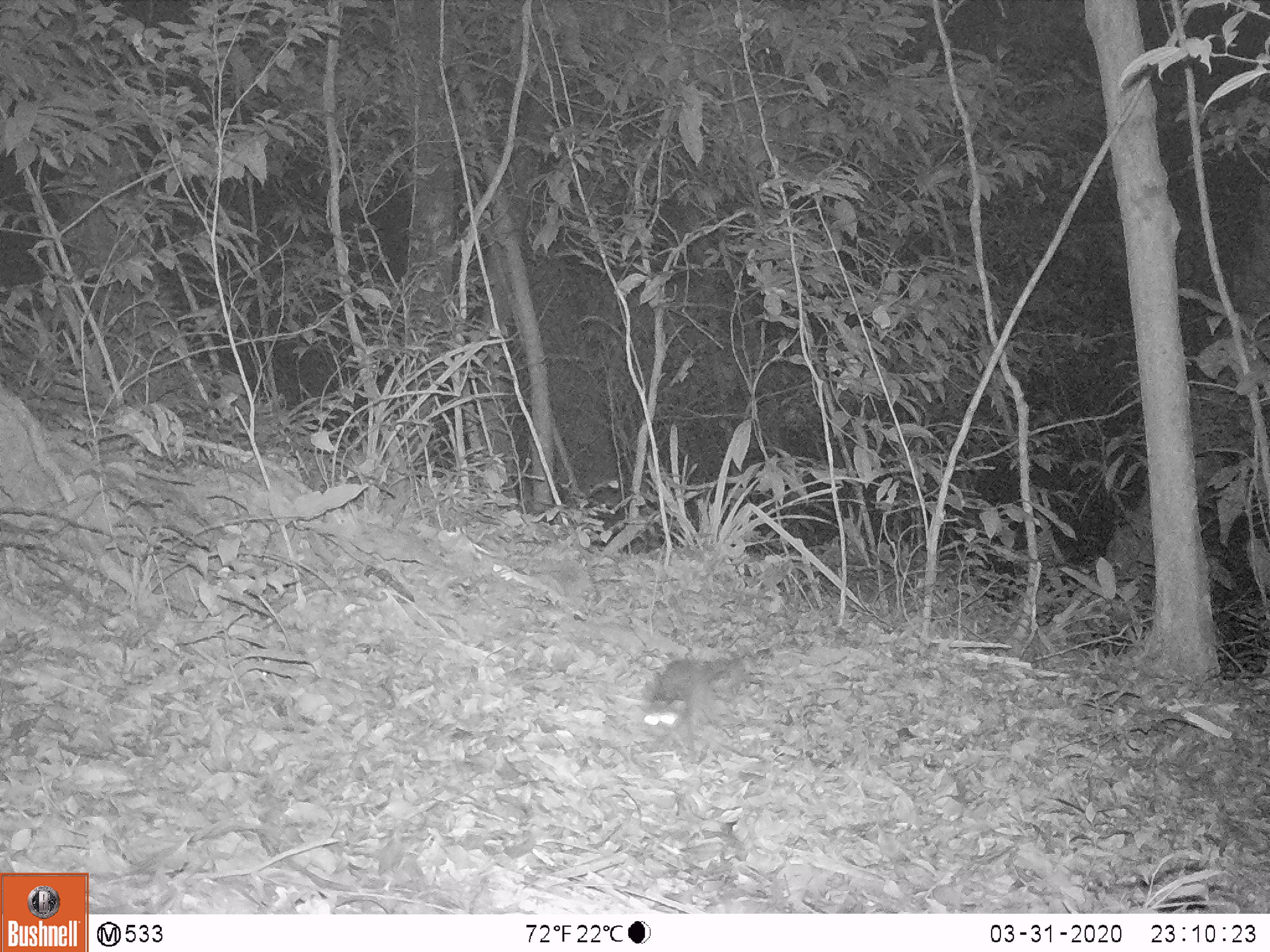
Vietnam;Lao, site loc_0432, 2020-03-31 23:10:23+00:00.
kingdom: Animalia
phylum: Chordata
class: Mammalia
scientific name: Mammalia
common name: mammal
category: unidentified small mammal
Unidentified small mammal (mammal) (Mammalia). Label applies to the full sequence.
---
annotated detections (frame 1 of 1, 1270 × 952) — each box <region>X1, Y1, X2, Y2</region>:
unidentified small mammal: <region>641, 652, 752, 763</region>